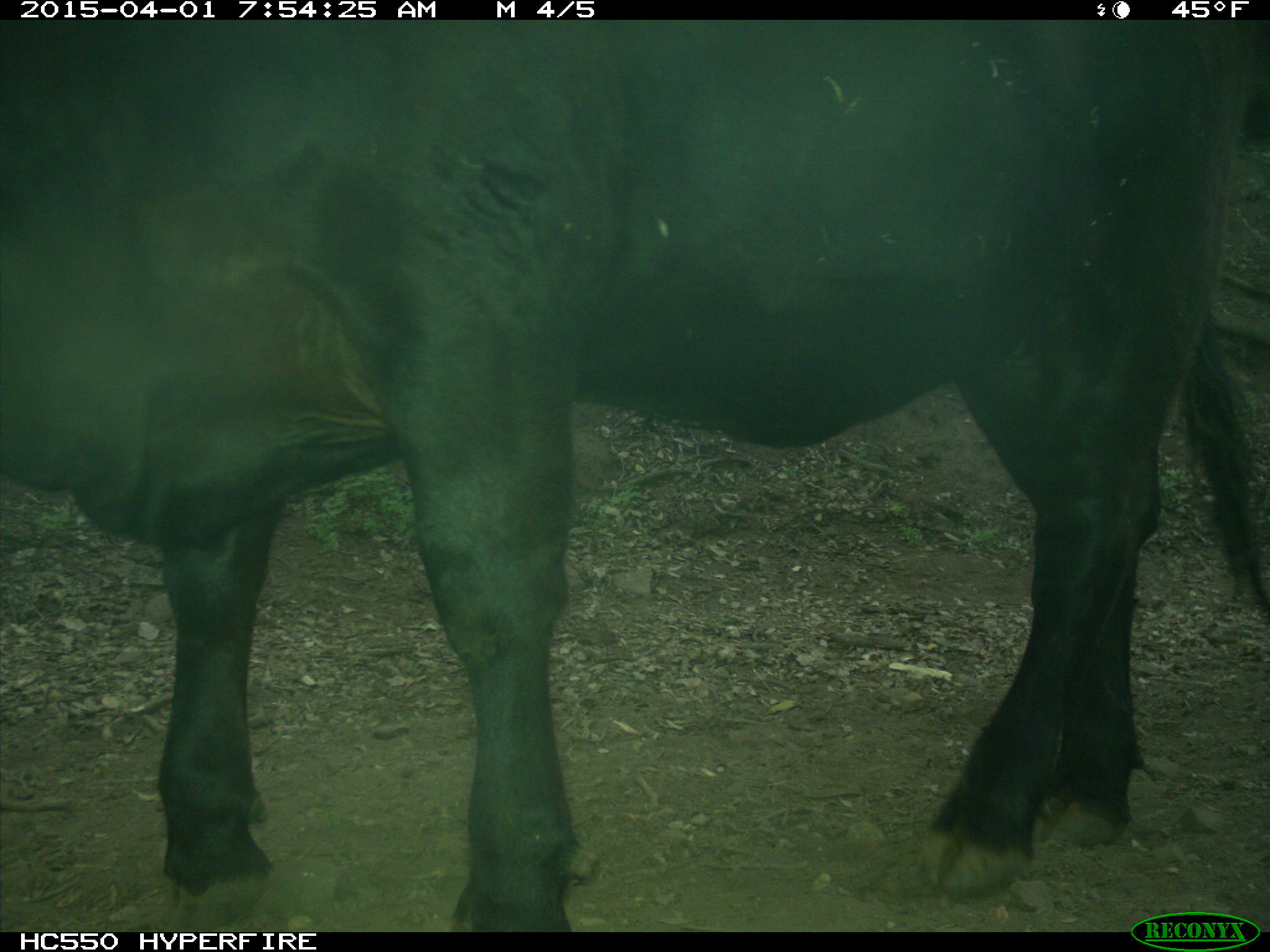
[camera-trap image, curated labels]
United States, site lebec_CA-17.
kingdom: Animalia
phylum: Chordata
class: Mammalia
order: Artiodactyla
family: Bovidae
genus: Bos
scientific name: Bos taurus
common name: domestic cow